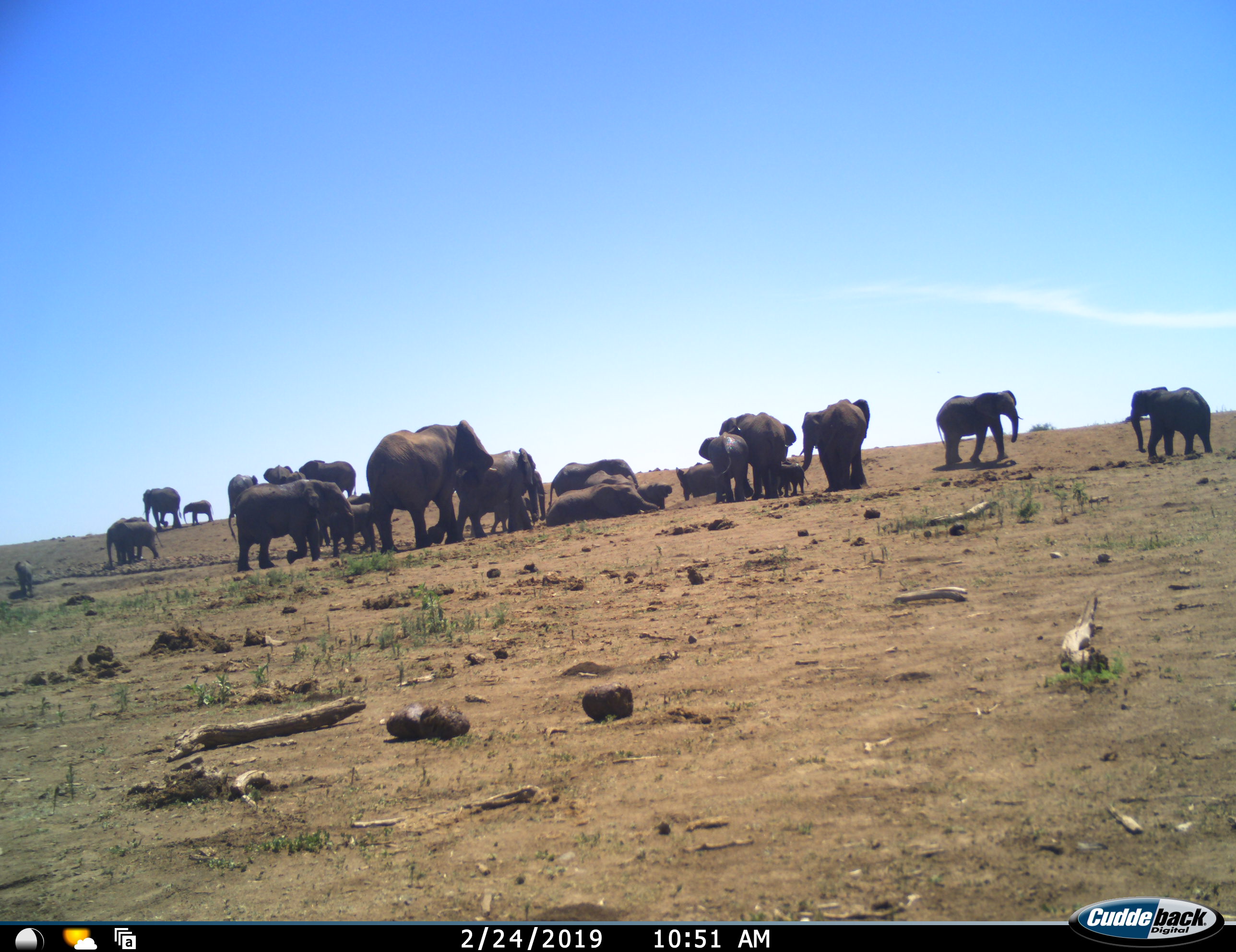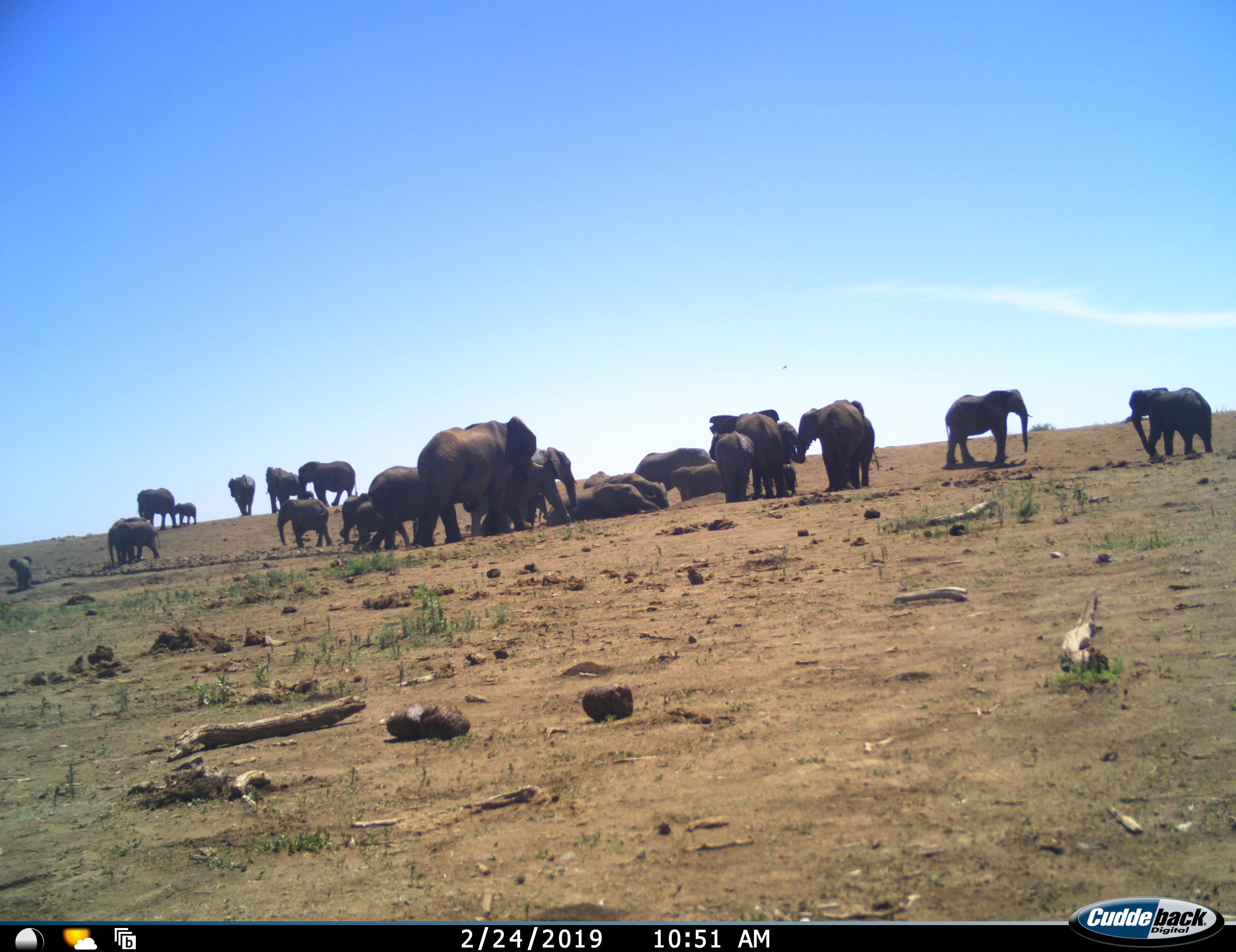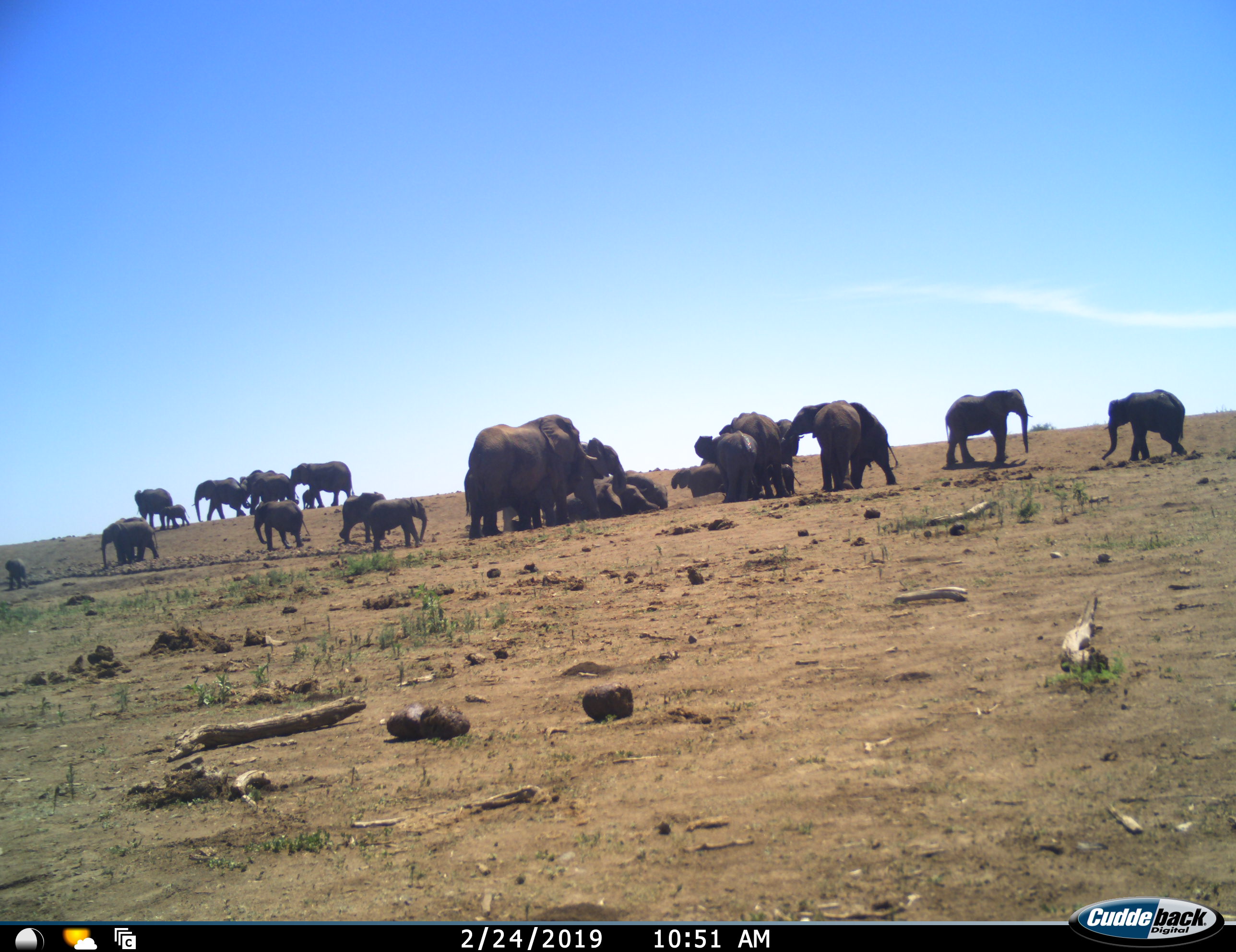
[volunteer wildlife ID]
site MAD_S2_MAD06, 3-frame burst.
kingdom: Animalia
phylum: Chordata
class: Mammalia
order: Proboscidea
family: Elephantidae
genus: Loxodonta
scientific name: Loxodonta africana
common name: african bush elephant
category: elephant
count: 11-50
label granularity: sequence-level